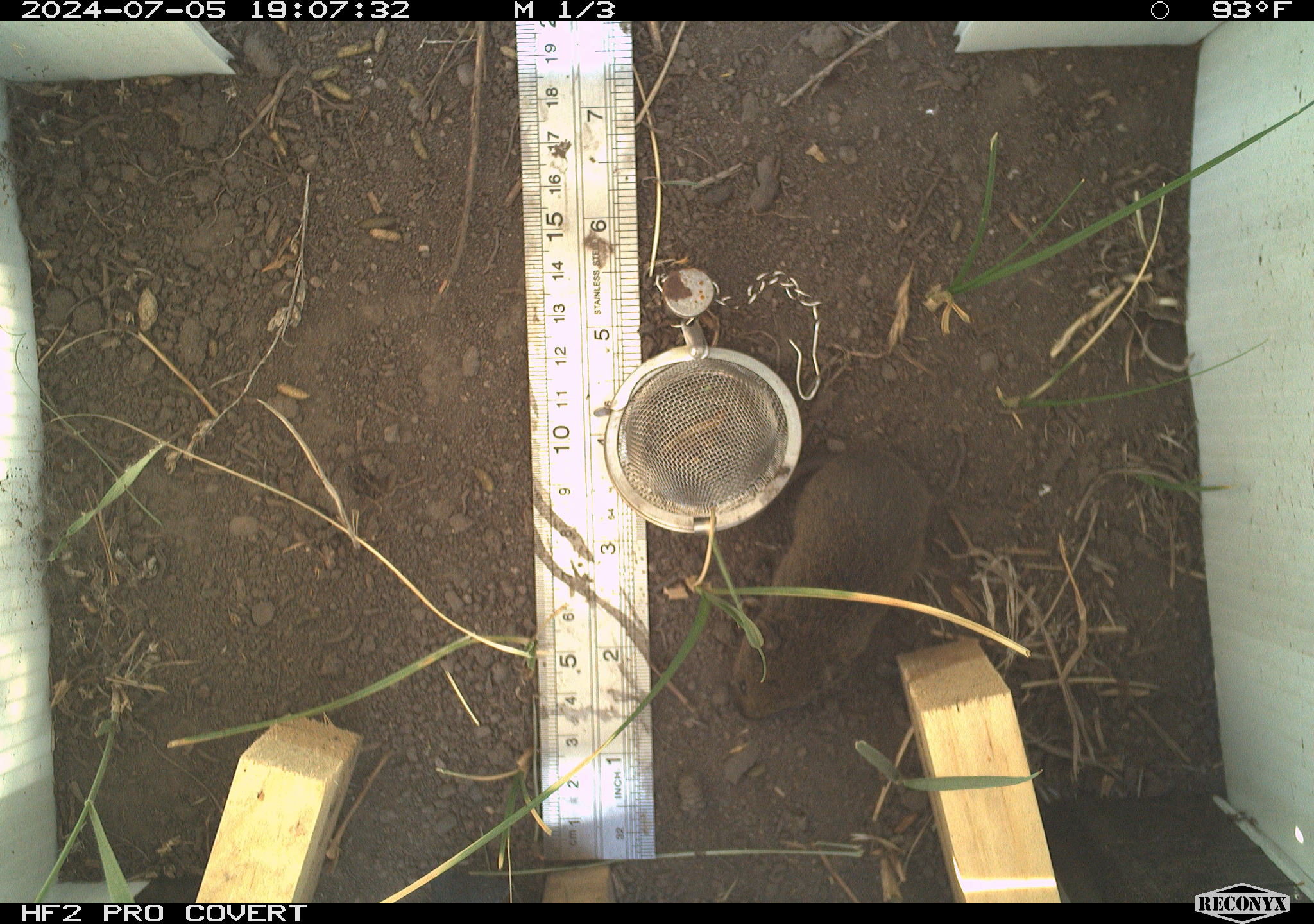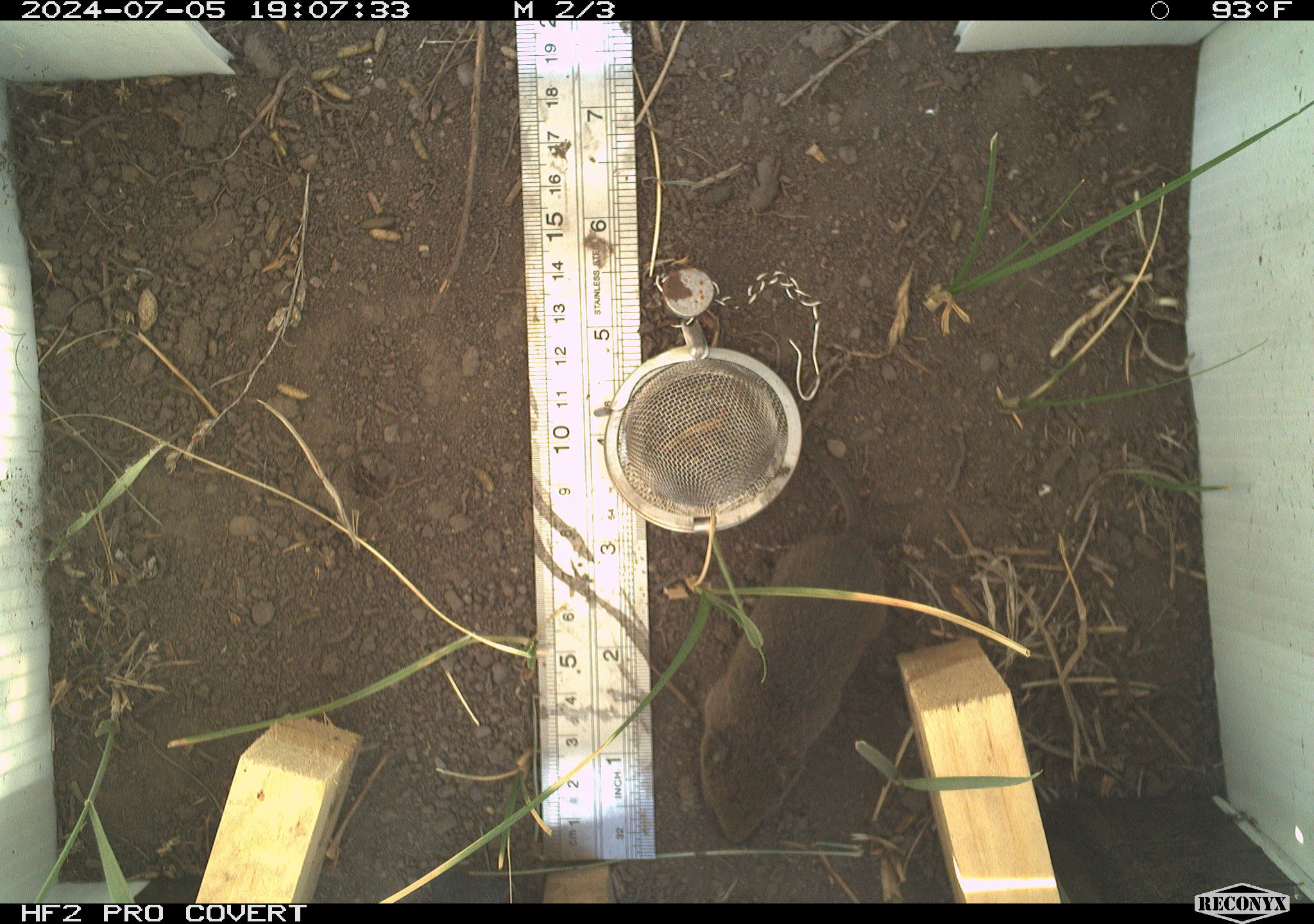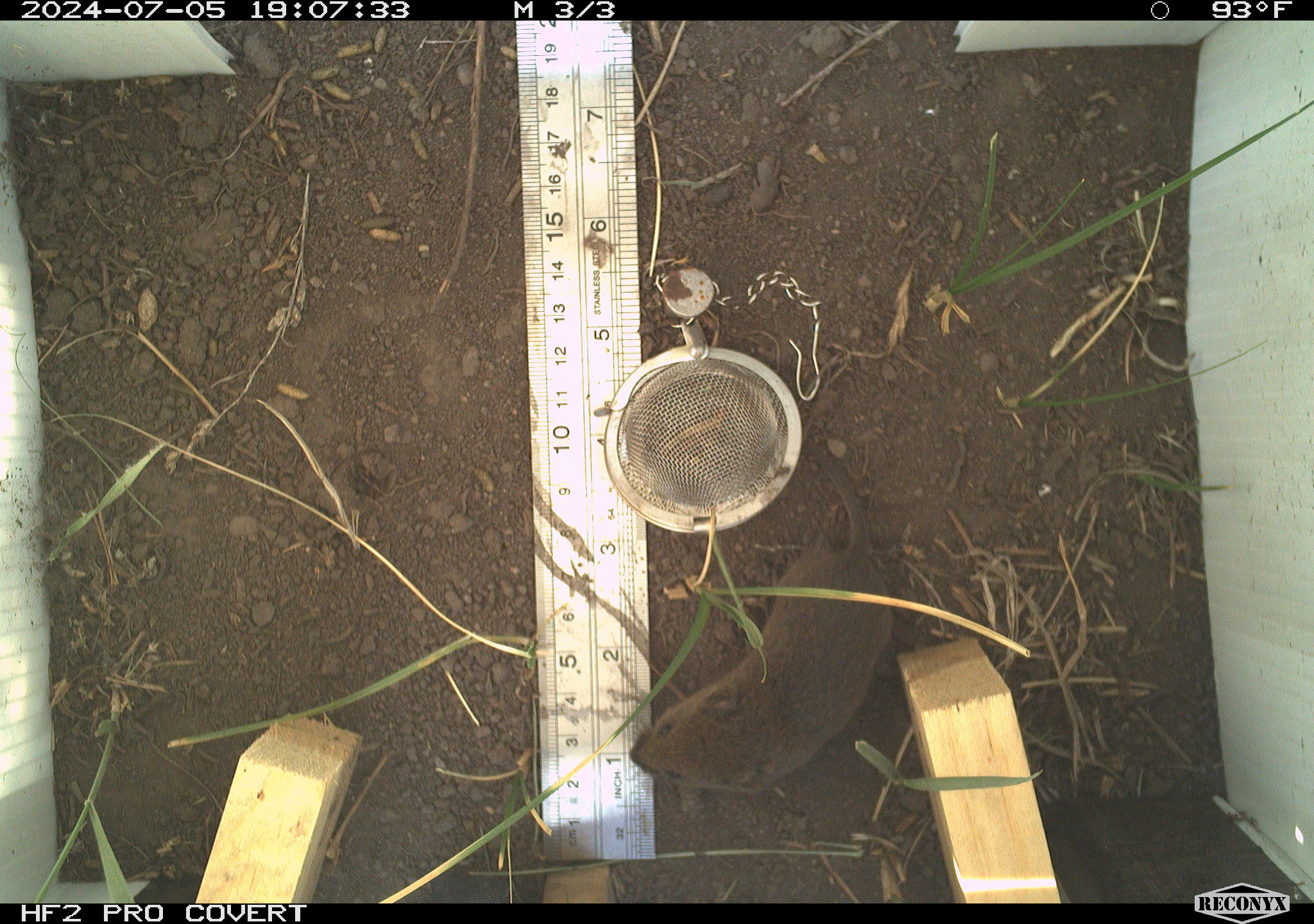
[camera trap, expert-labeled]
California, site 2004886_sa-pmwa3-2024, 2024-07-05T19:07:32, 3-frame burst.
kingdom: Animalia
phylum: Chordata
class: Mammalia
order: Rodentia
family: Cricetidae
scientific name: Arvicolinae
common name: voles, lemmings, and muskrats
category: arvicolinae subfamily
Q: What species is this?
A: Arvicolinae subfamily (voles, lemmings, and muskrats) (Arvicolinae).